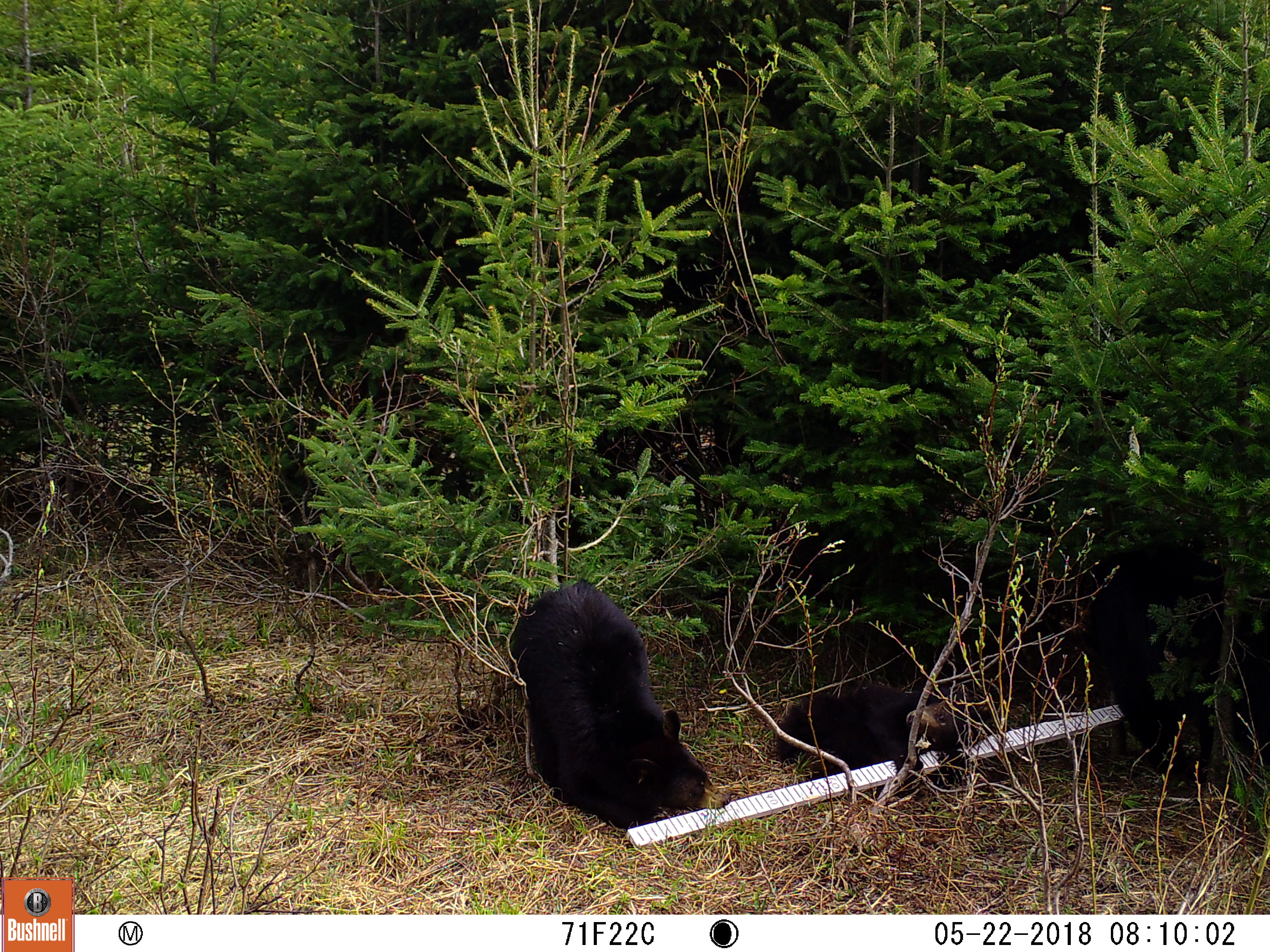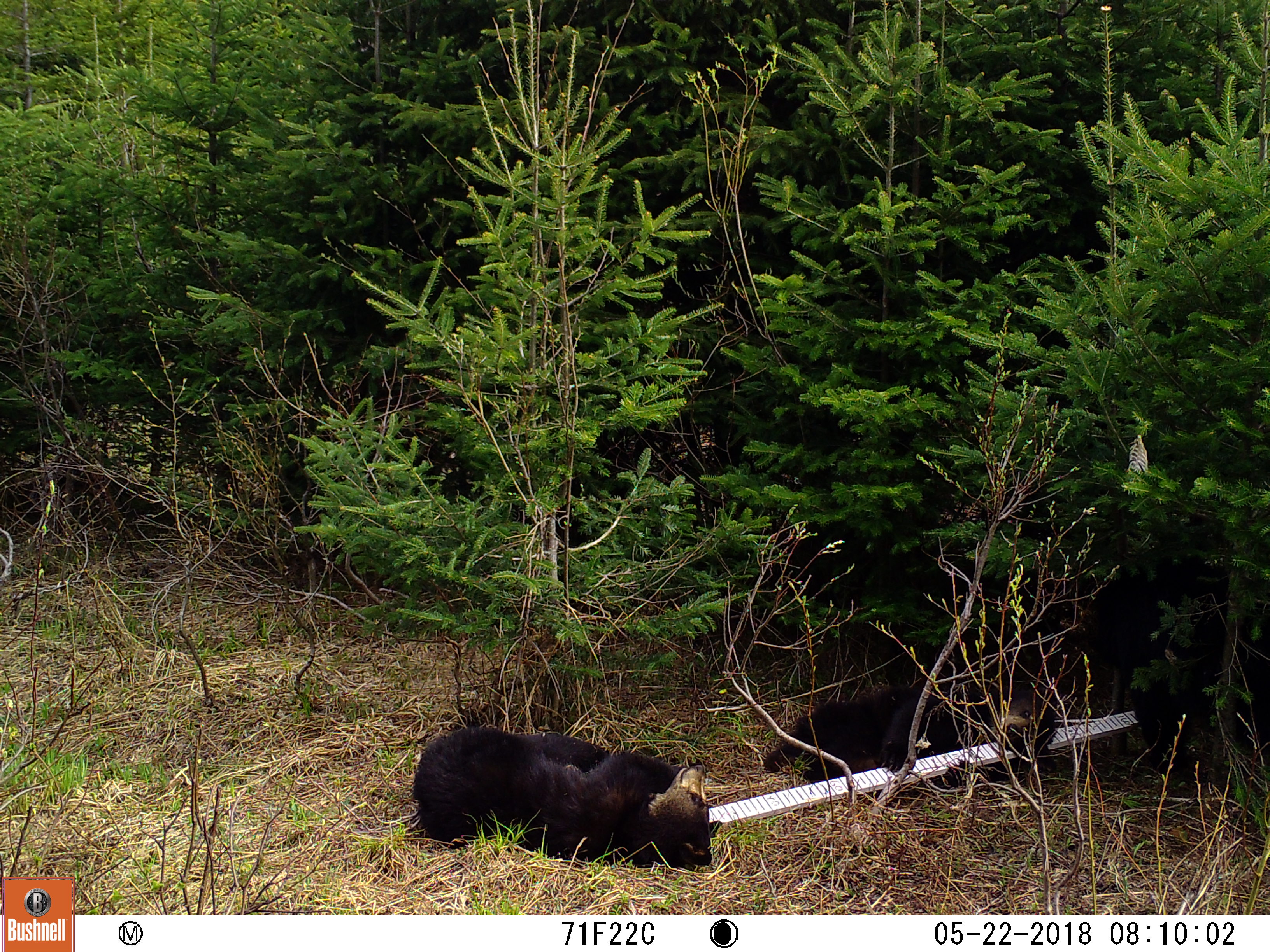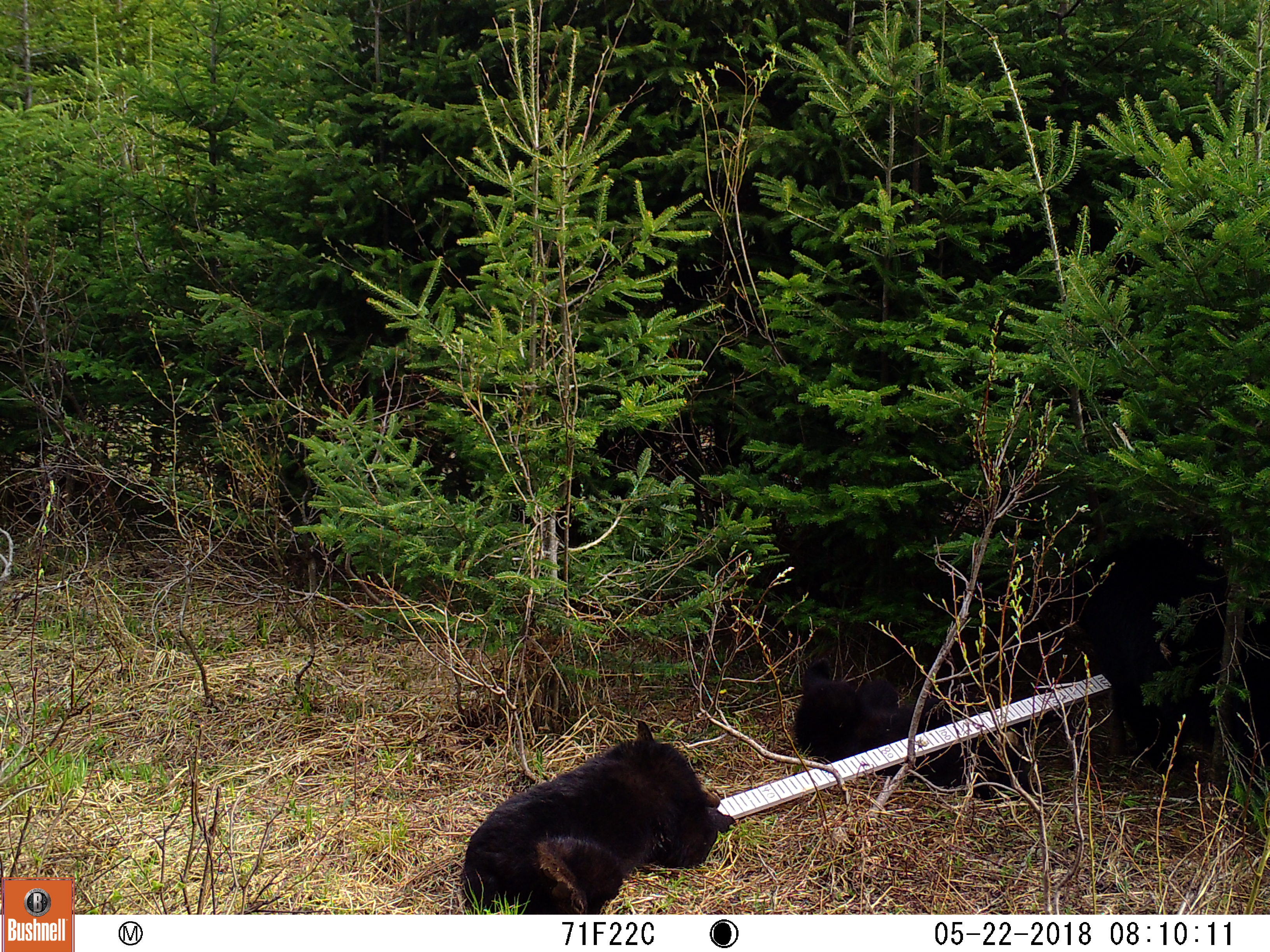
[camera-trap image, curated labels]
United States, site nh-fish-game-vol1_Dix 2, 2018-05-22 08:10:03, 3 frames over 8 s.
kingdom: Animalia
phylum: Chordata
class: Mammalia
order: Carnivora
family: Ursidae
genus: Ursus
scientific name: Ursus americanus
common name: black bear